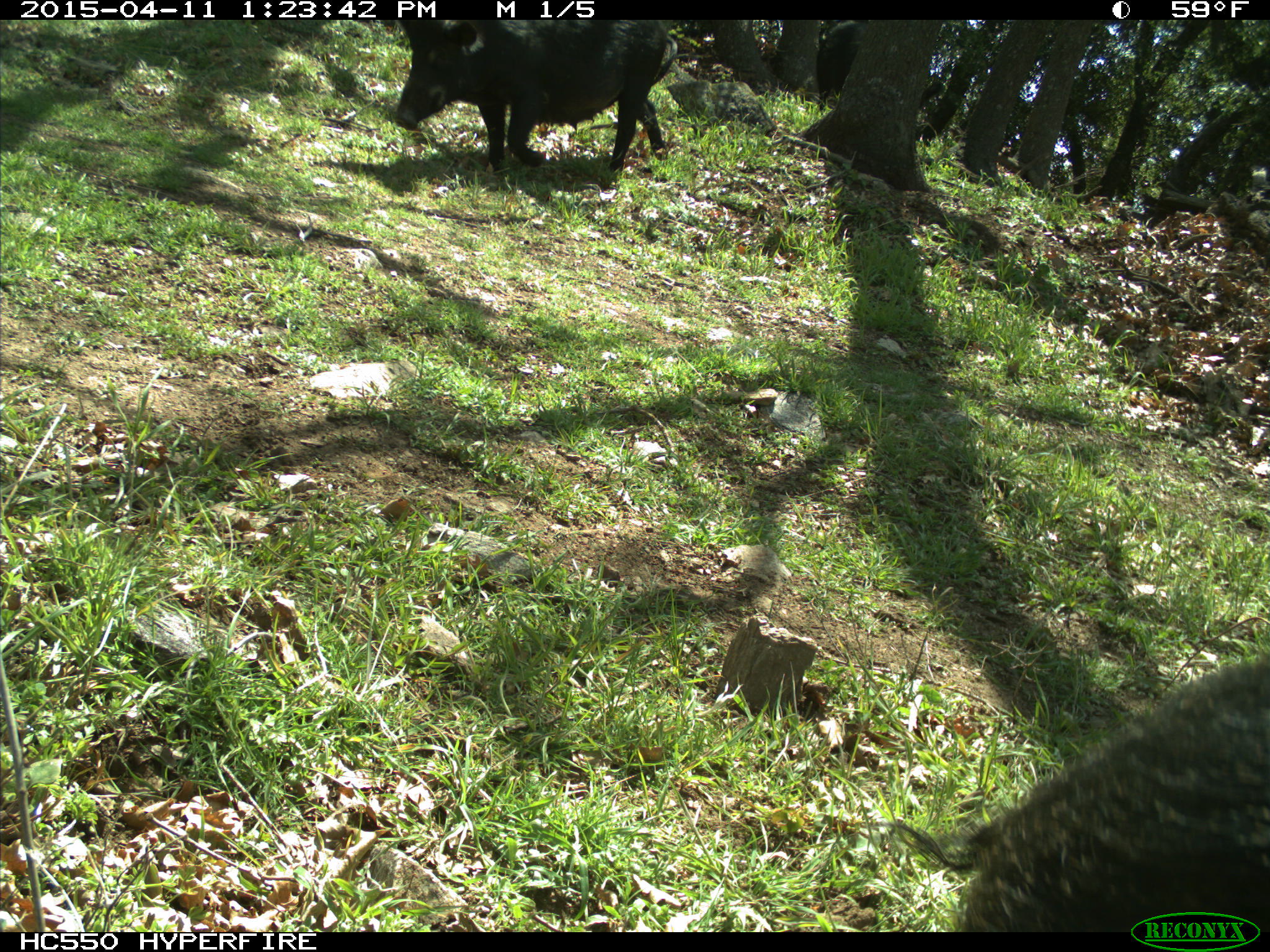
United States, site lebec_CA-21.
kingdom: Animalia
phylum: Chordata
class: Mammalia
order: Artiodactyla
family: Suidae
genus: Sus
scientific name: Sus scrofa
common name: wild boar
Sus scrofa (wild boar).